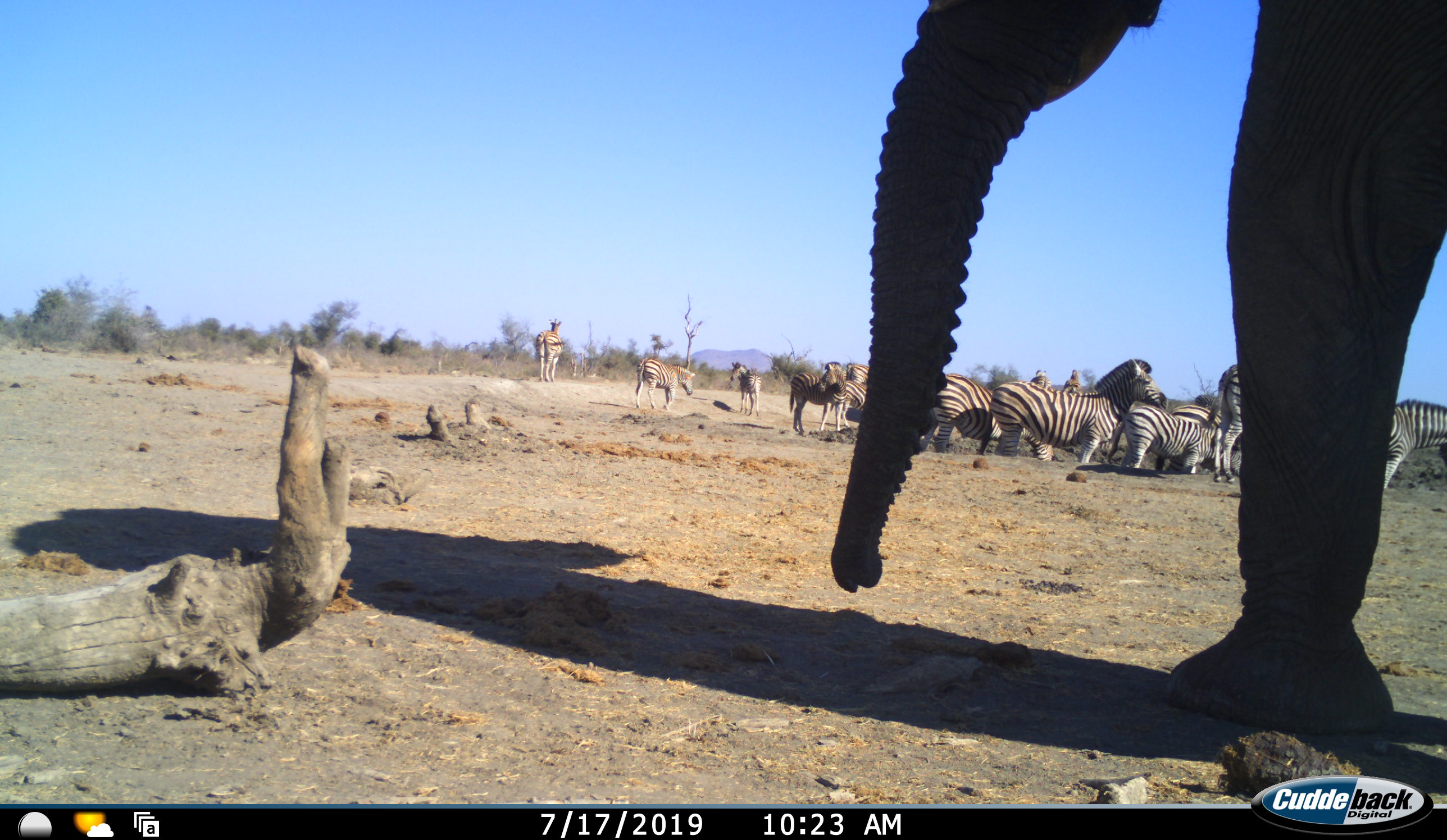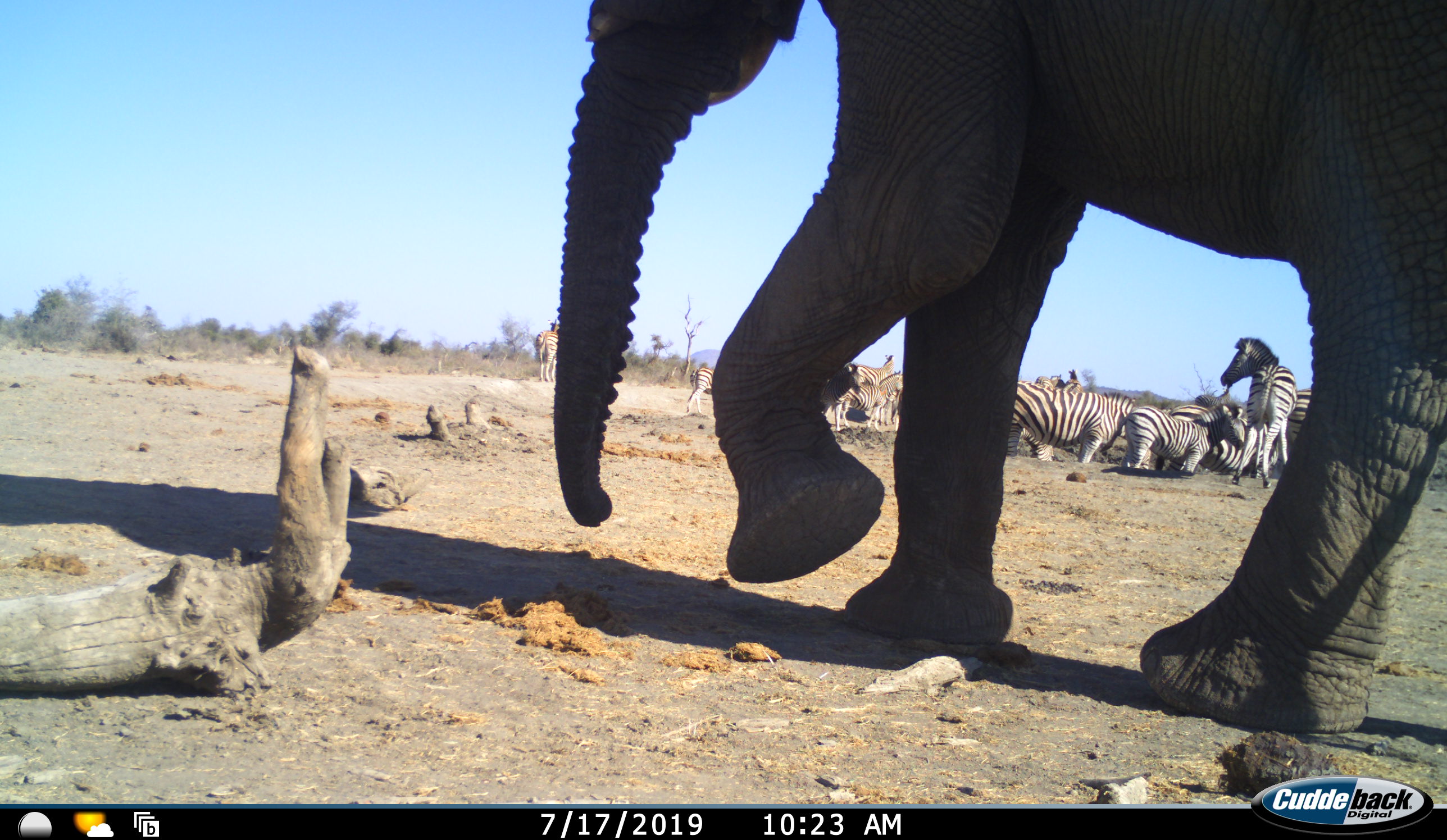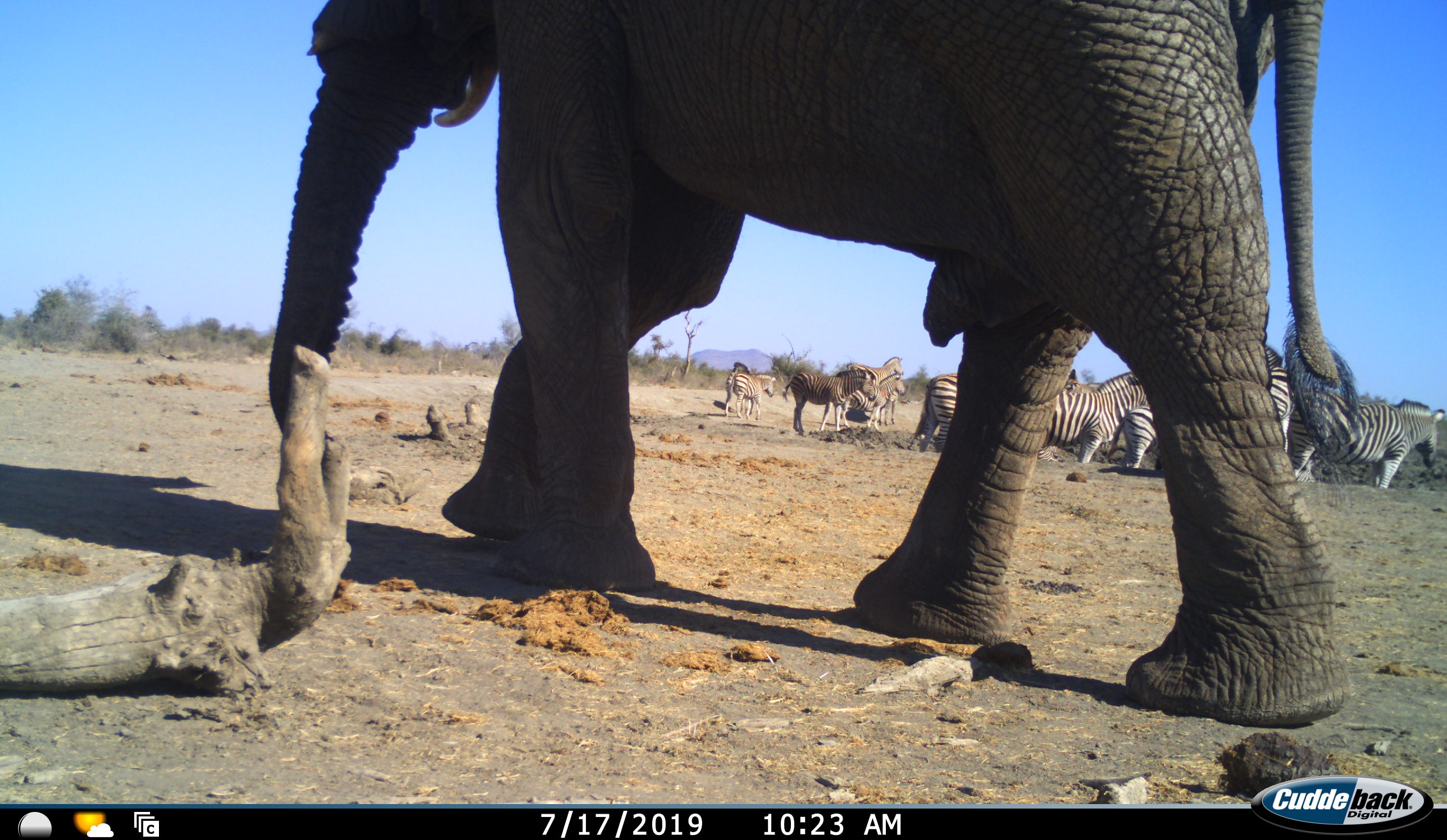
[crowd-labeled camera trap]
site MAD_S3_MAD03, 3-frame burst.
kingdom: Animalia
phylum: Chordata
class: Mammalia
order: Proboscidea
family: Elephantidae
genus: Loxodonta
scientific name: Loxodonta africana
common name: african bush elephant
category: elephant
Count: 1.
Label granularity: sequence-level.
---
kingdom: Animalia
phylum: Chordata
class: Mammalia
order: Perissodactyla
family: Equidae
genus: Equus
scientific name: Equus quagga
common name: plains zebra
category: zebraplains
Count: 11-50.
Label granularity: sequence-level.